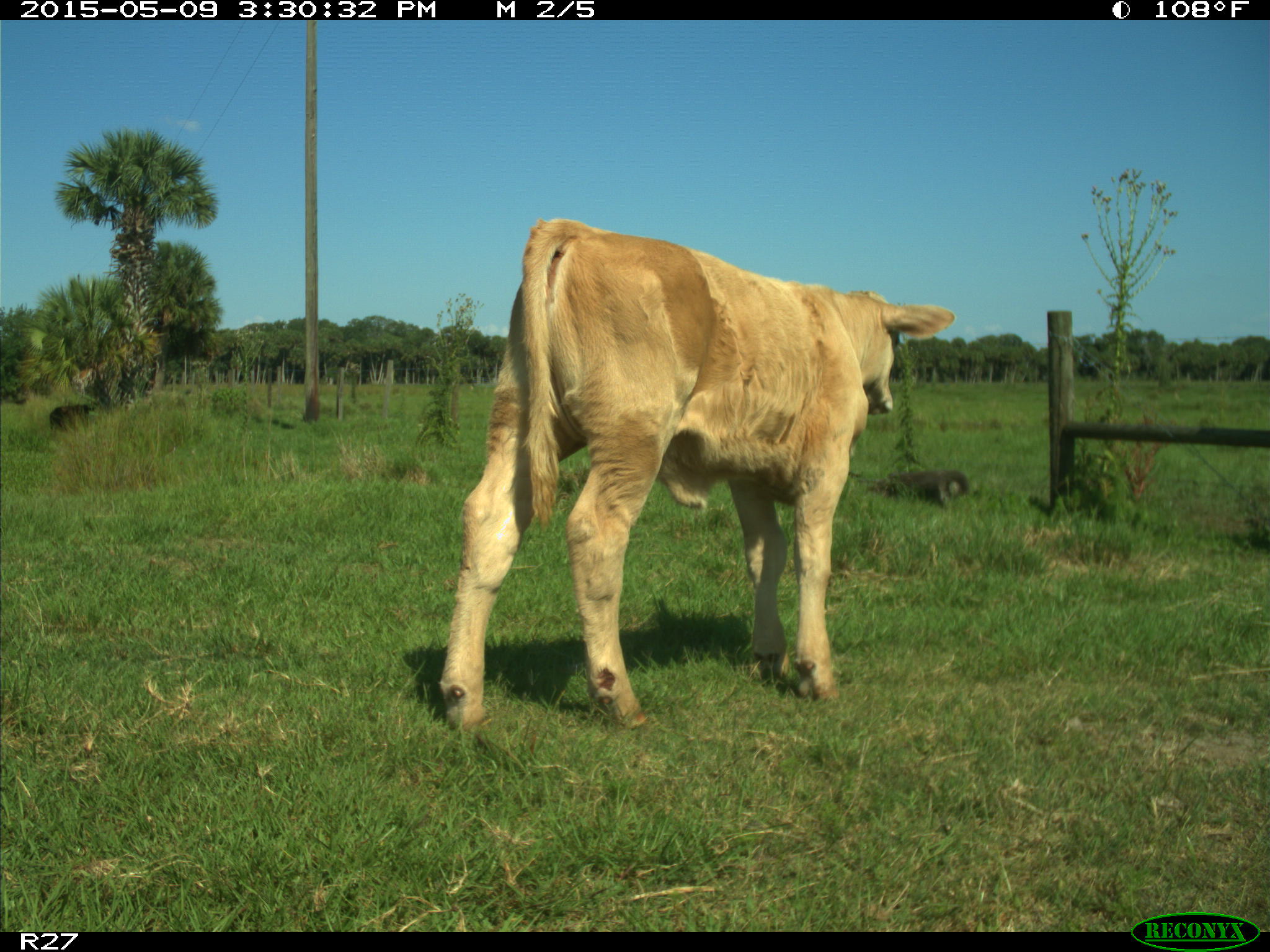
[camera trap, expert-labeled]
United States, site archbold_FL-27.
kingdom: Animalia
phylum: Chordata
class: Mammalia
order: Artiodactyla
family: Bovidae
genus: Bos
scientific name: Bos taurus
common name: domestic cow